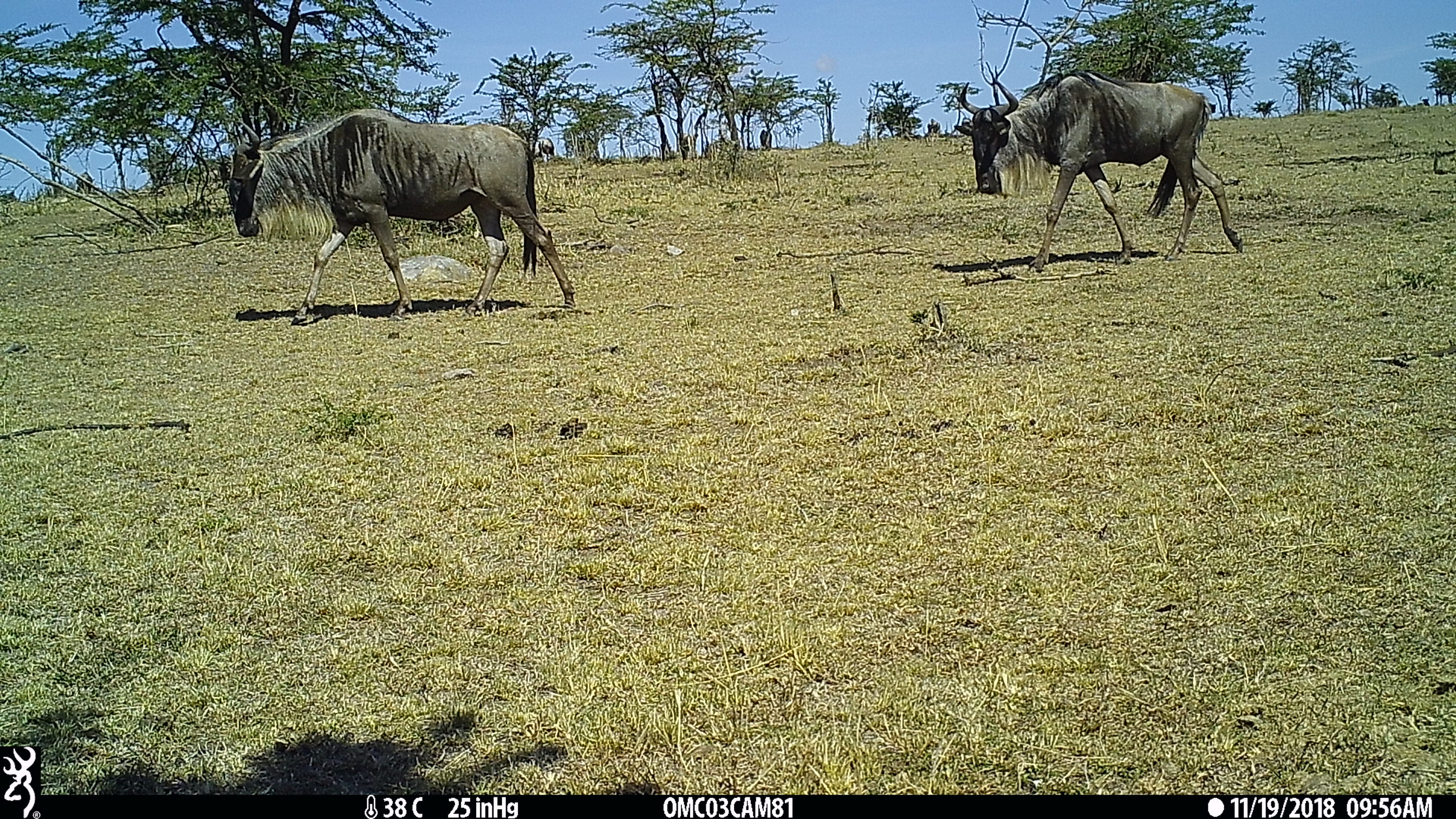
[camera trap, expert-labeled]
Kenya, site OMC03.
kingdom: Animalia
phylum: Chordata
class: Mammalia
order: Artiodactyla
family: Bovidae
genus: Connochaetes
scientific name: Connochaetes taurinus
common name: blue wildebeest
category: wildebeest